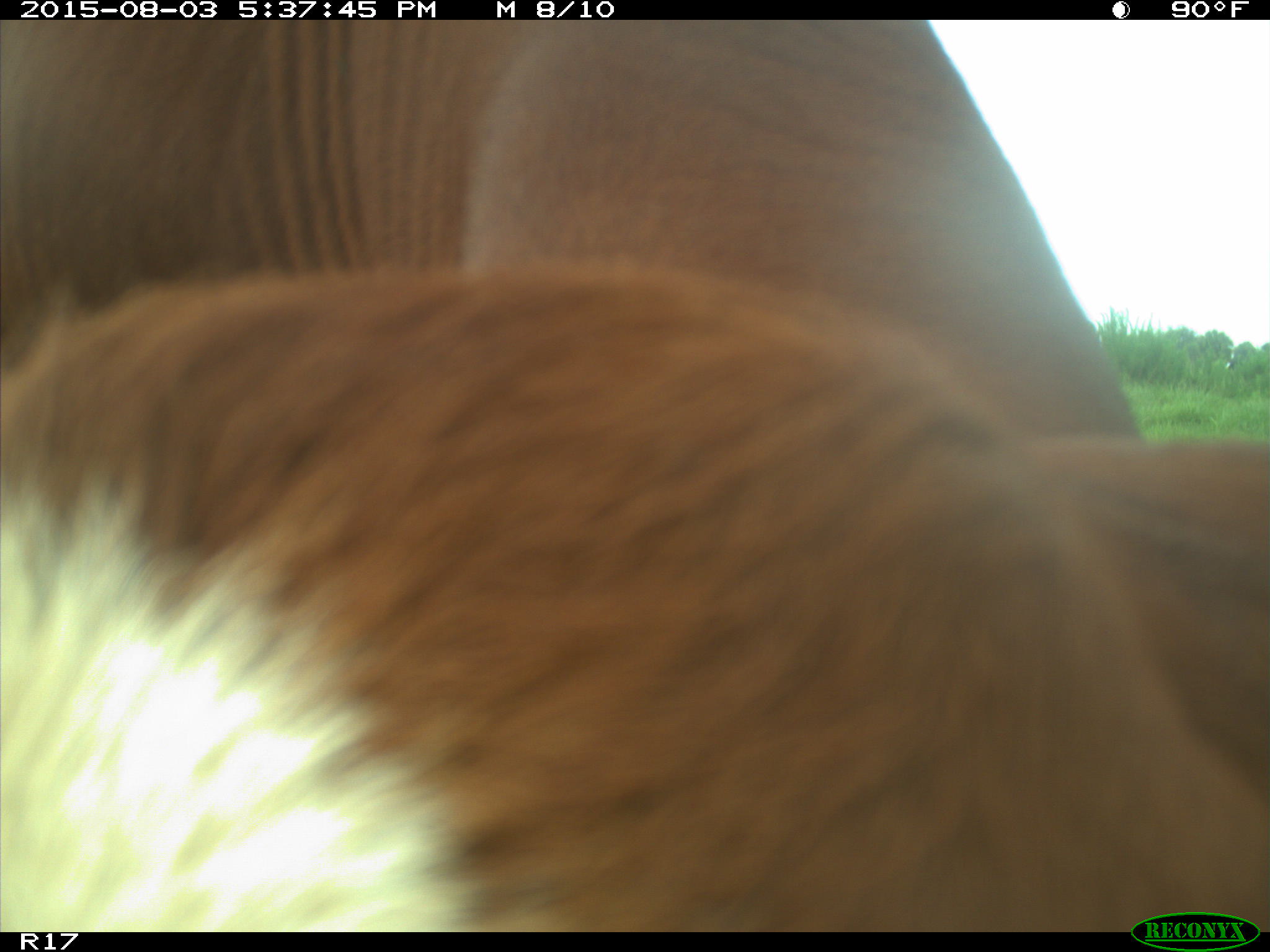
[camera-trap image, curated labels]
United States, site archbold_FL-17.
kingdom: Animalia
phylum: Chordata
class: Mammalia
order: Artiodactyla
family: Bovidae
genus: Bos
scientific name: Bos taurus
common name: domestic cow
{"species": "Bos taurus (domestic cow)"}